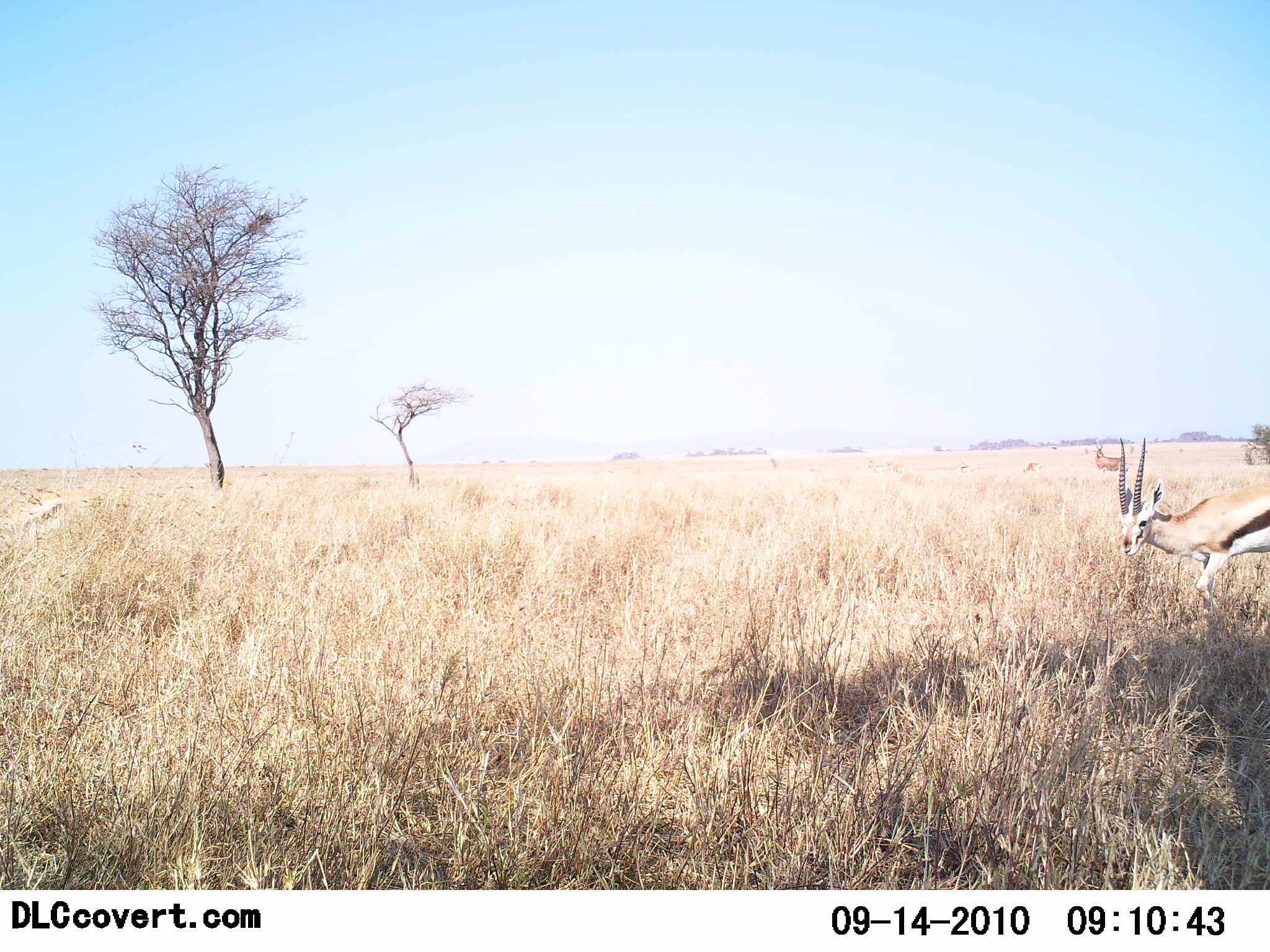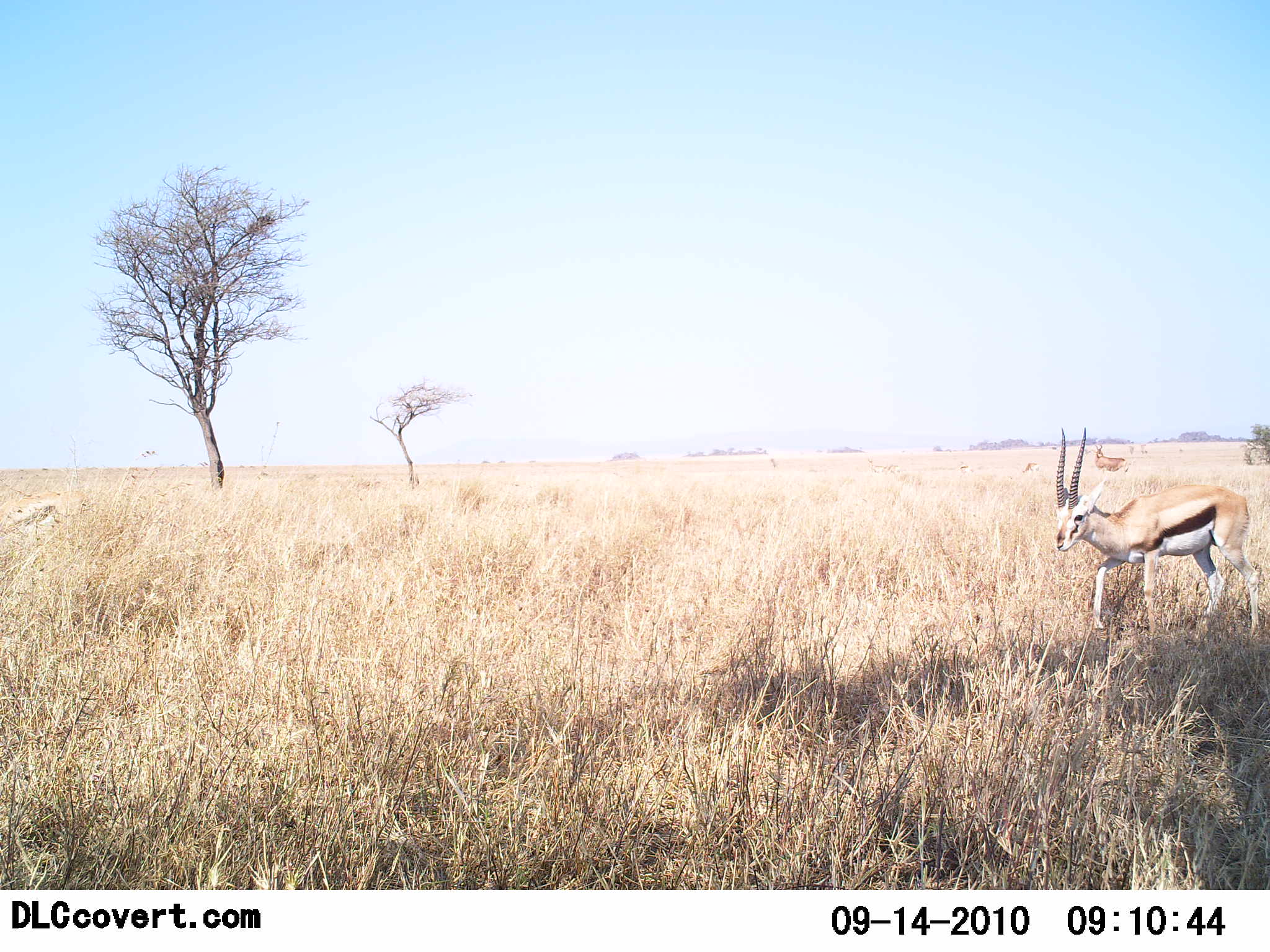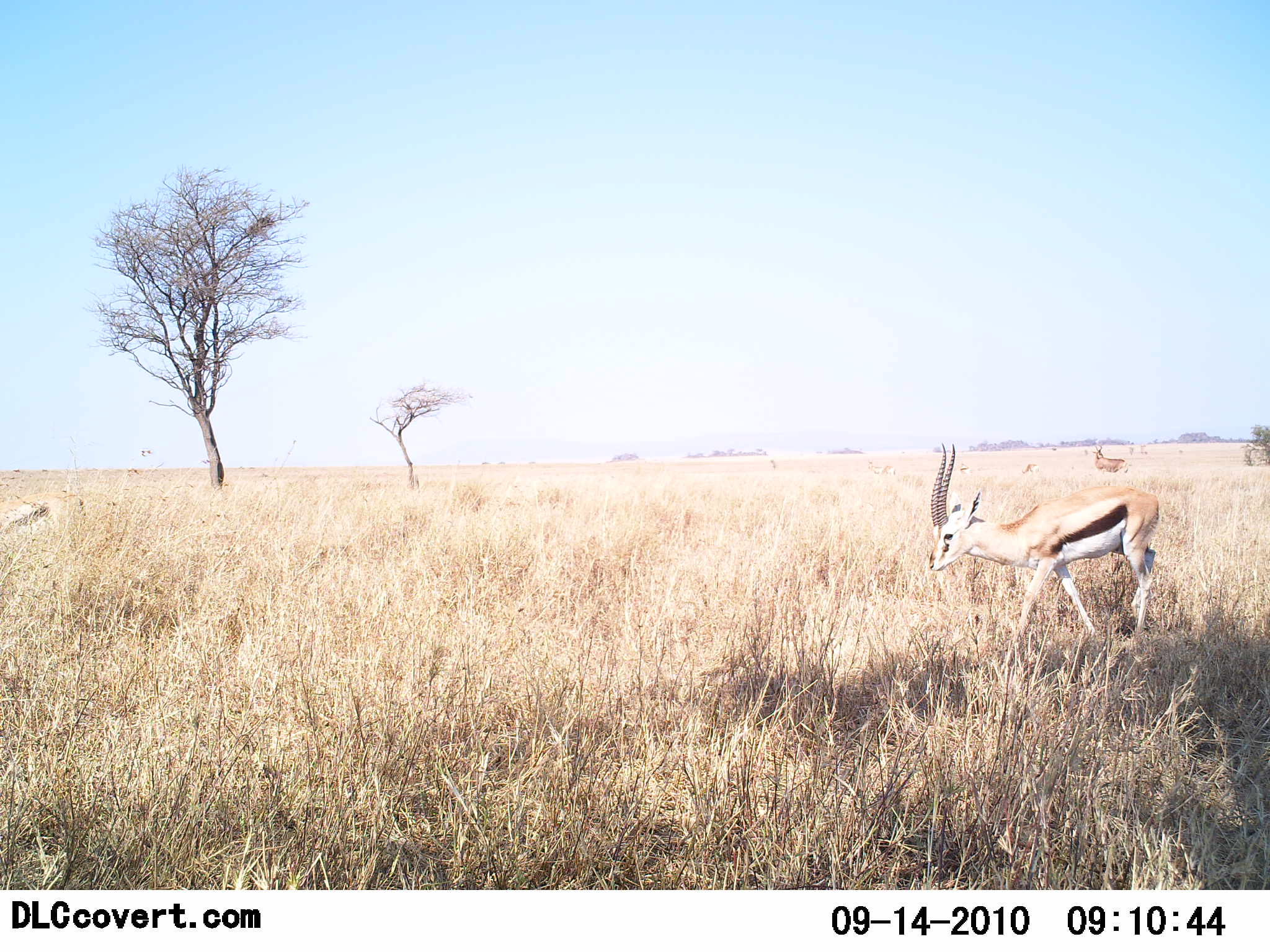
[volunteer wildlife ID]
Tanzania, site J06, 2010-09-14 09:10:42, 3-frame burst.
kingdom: Animalia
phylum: Chordata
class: Mammalia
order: Artiodactyla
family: Bovidae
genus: Eudorcas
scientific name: Eudorcas thomsonii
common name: thomson's gazelle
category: gazellethomsons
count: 1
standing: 31%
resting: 0%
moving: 100%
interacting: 0%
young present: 0%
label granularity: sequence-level